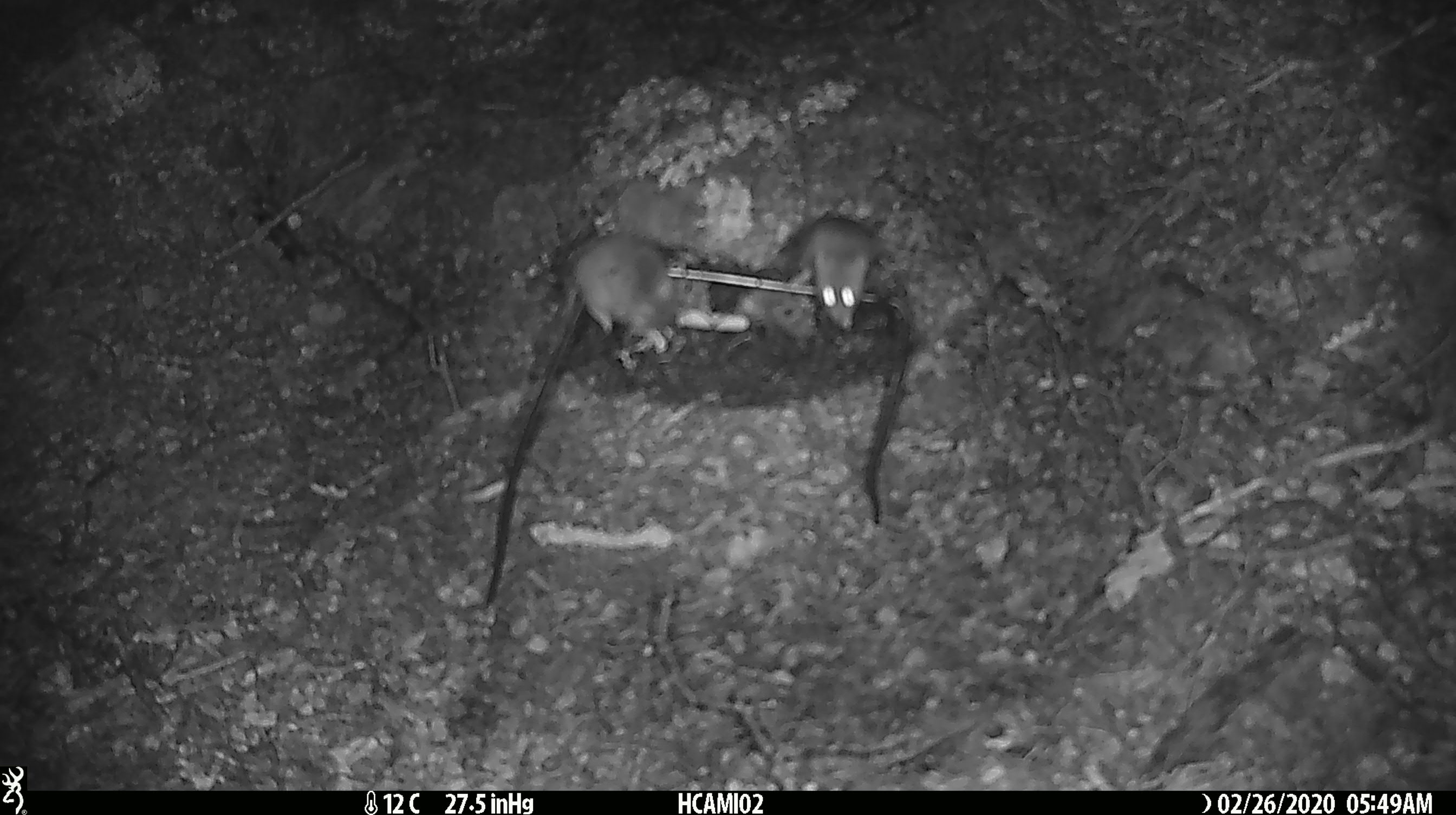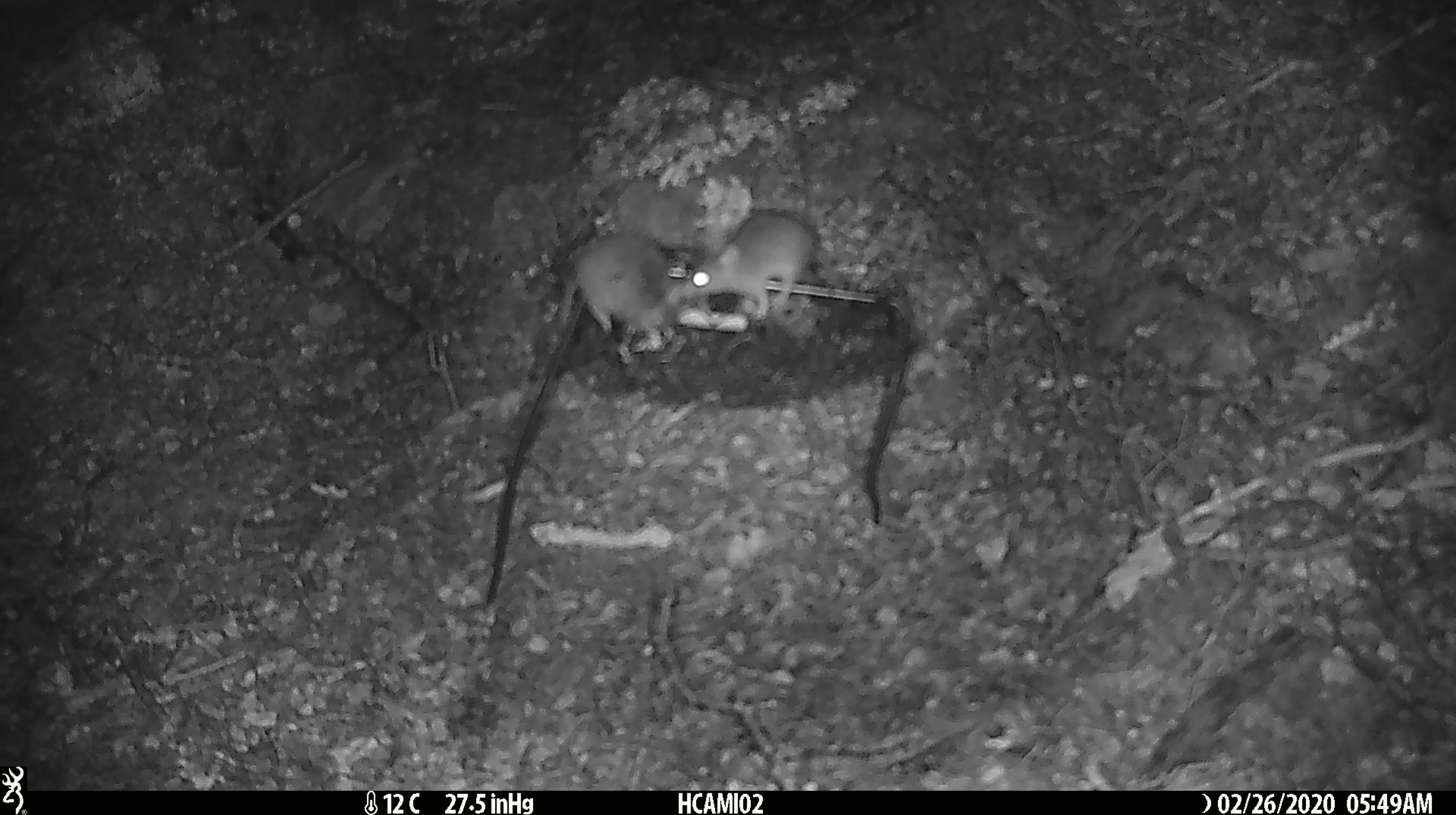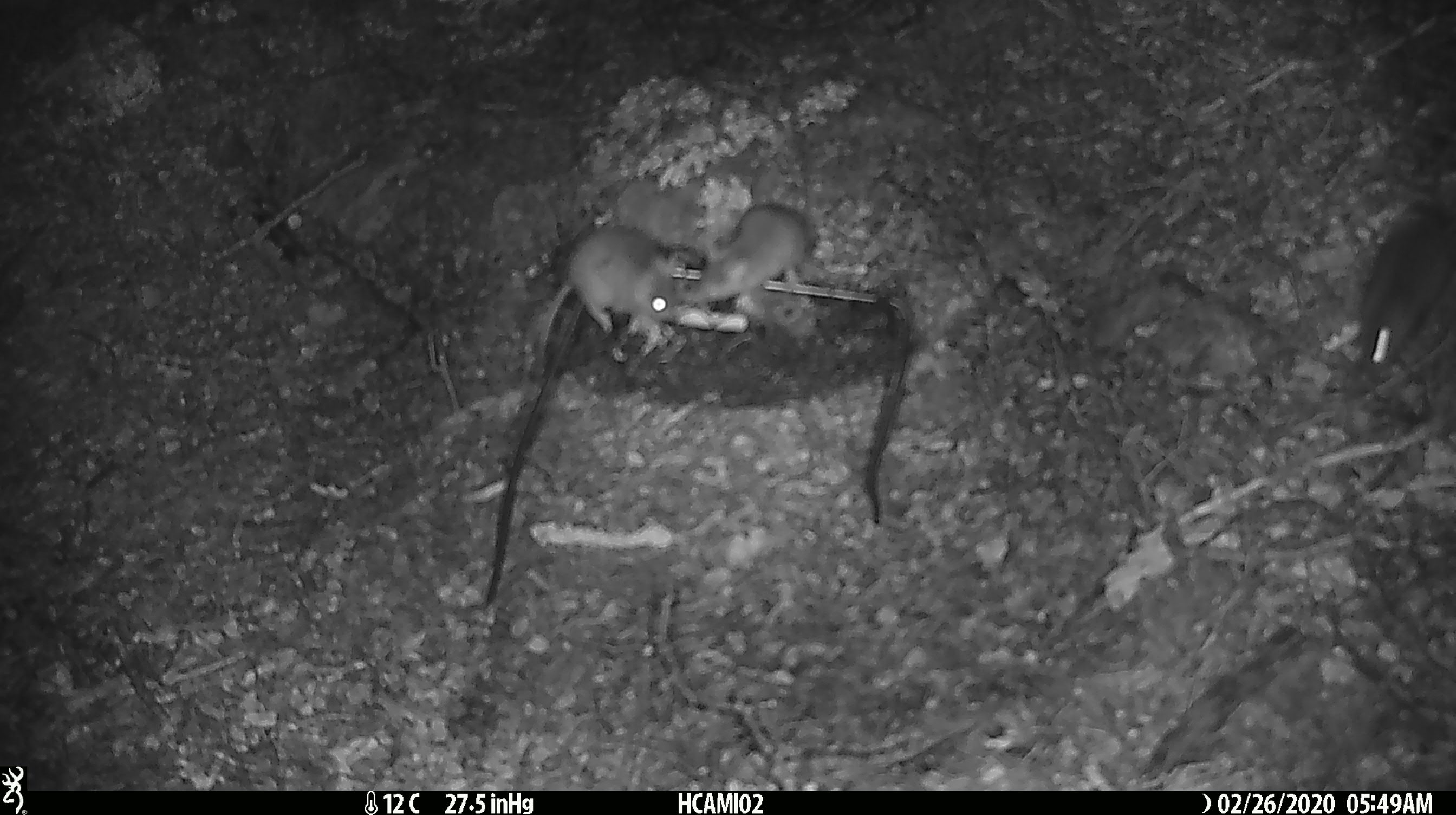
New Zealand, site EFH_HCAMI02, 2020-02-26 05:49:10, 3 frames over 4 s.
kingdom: Animalia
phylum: Chordata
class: Mammalia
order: Rodentia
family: Muridae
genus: Mus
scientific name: Mus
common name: mouse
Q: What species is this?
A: Mouse (Mus).